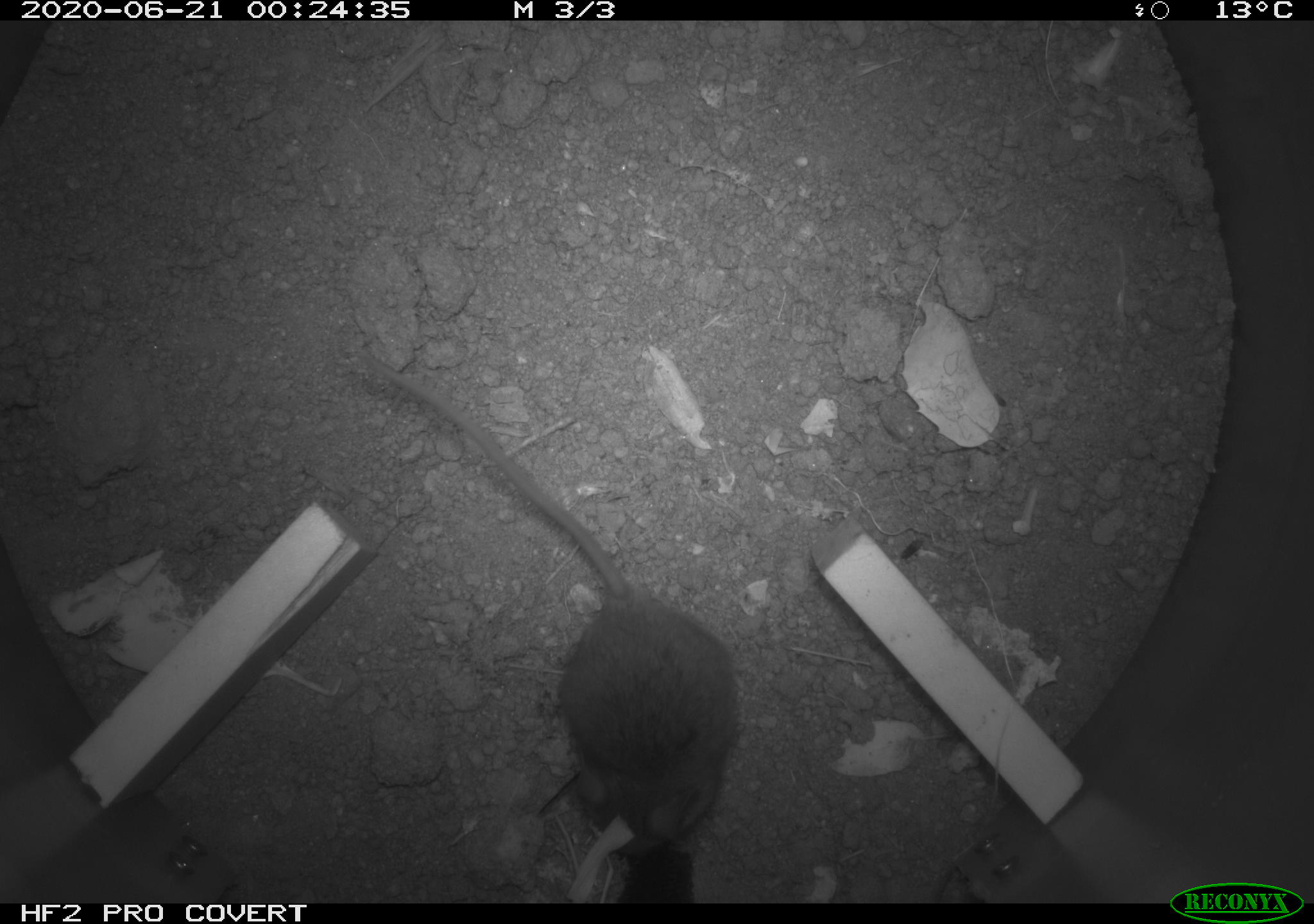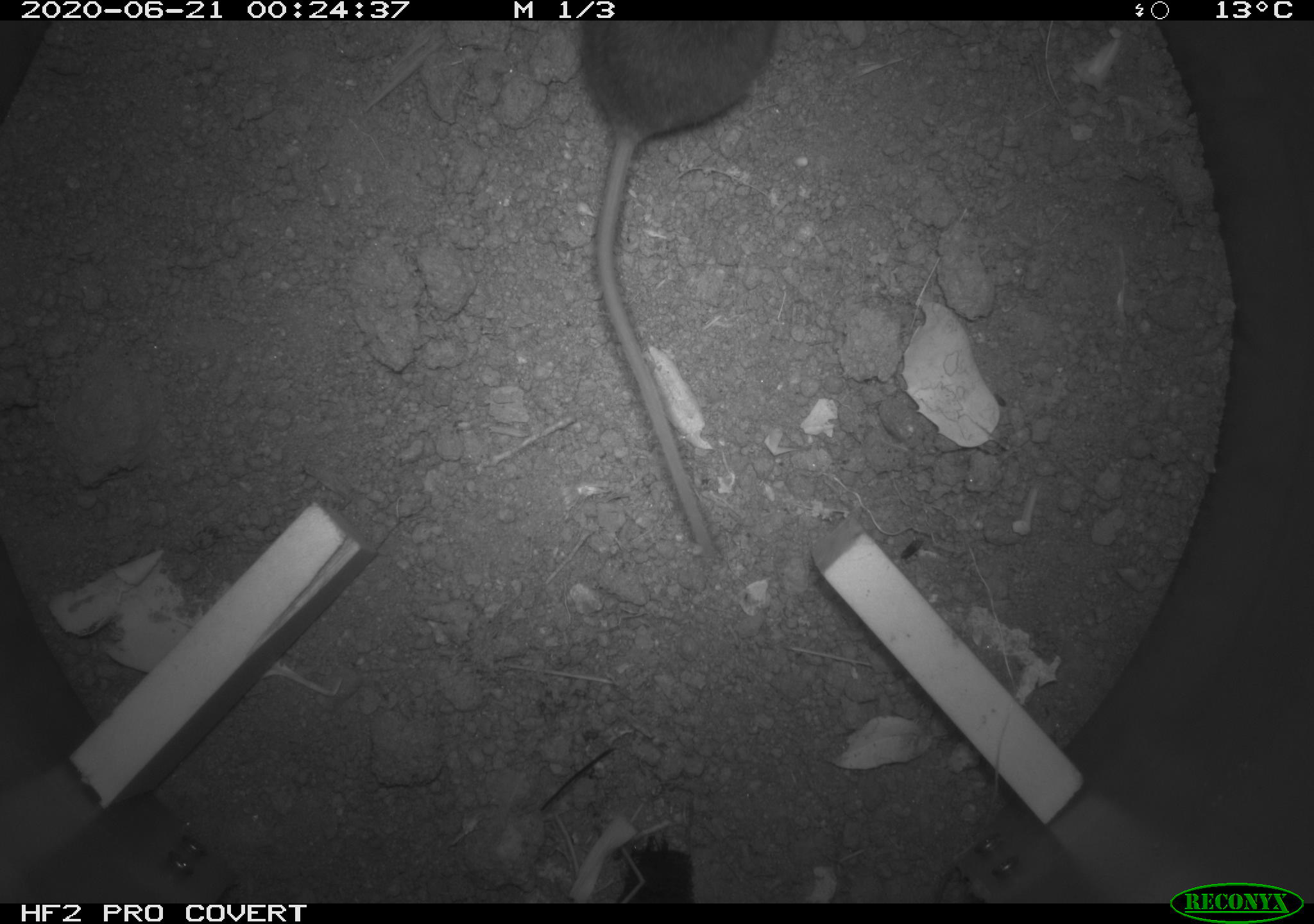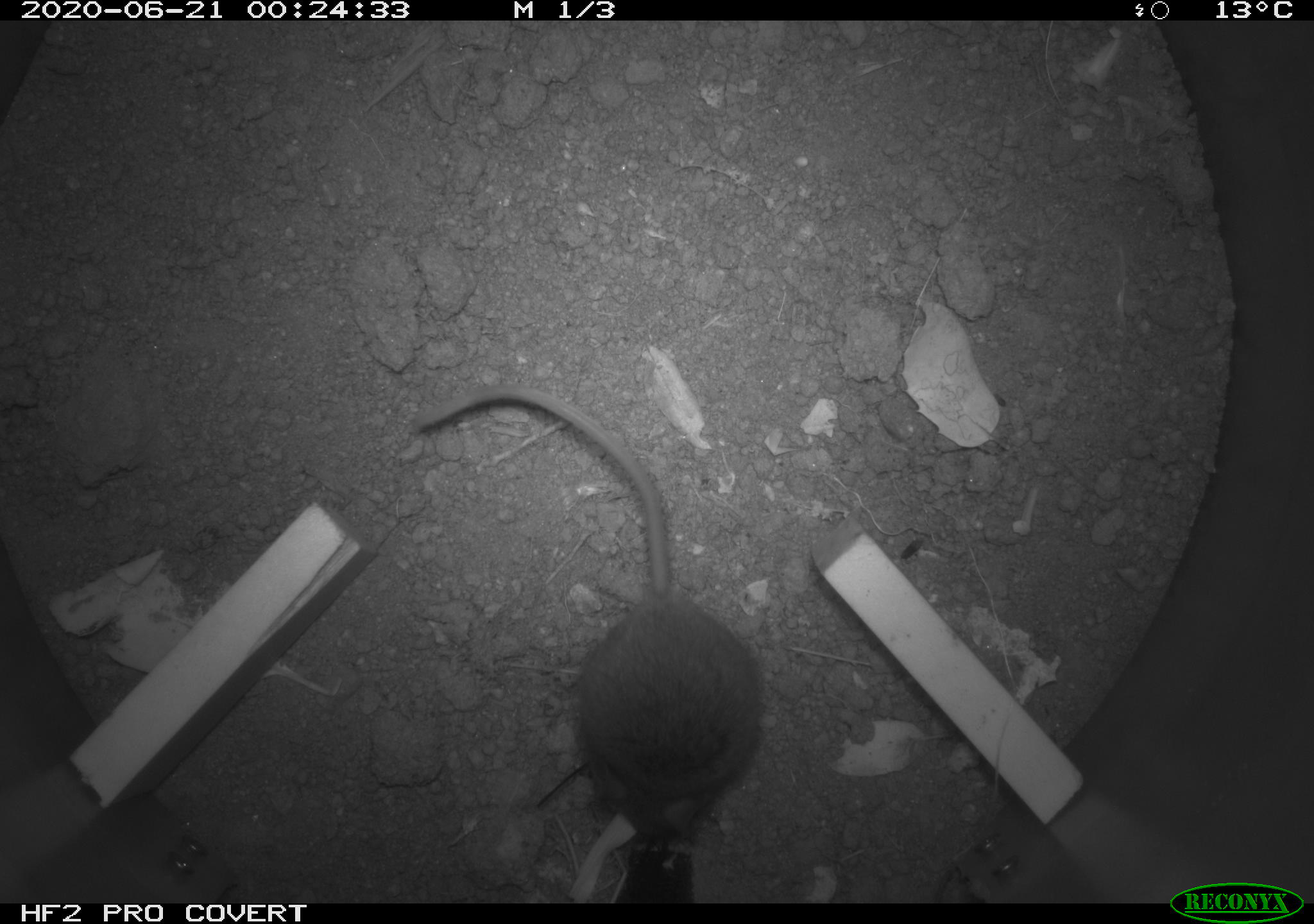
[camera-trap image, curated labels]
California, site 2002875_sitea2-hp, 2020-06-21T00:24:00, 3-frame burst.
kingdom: Animalia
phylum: Chordata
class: Mammalia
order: Rodentia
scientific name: Rodentia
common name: mouse species